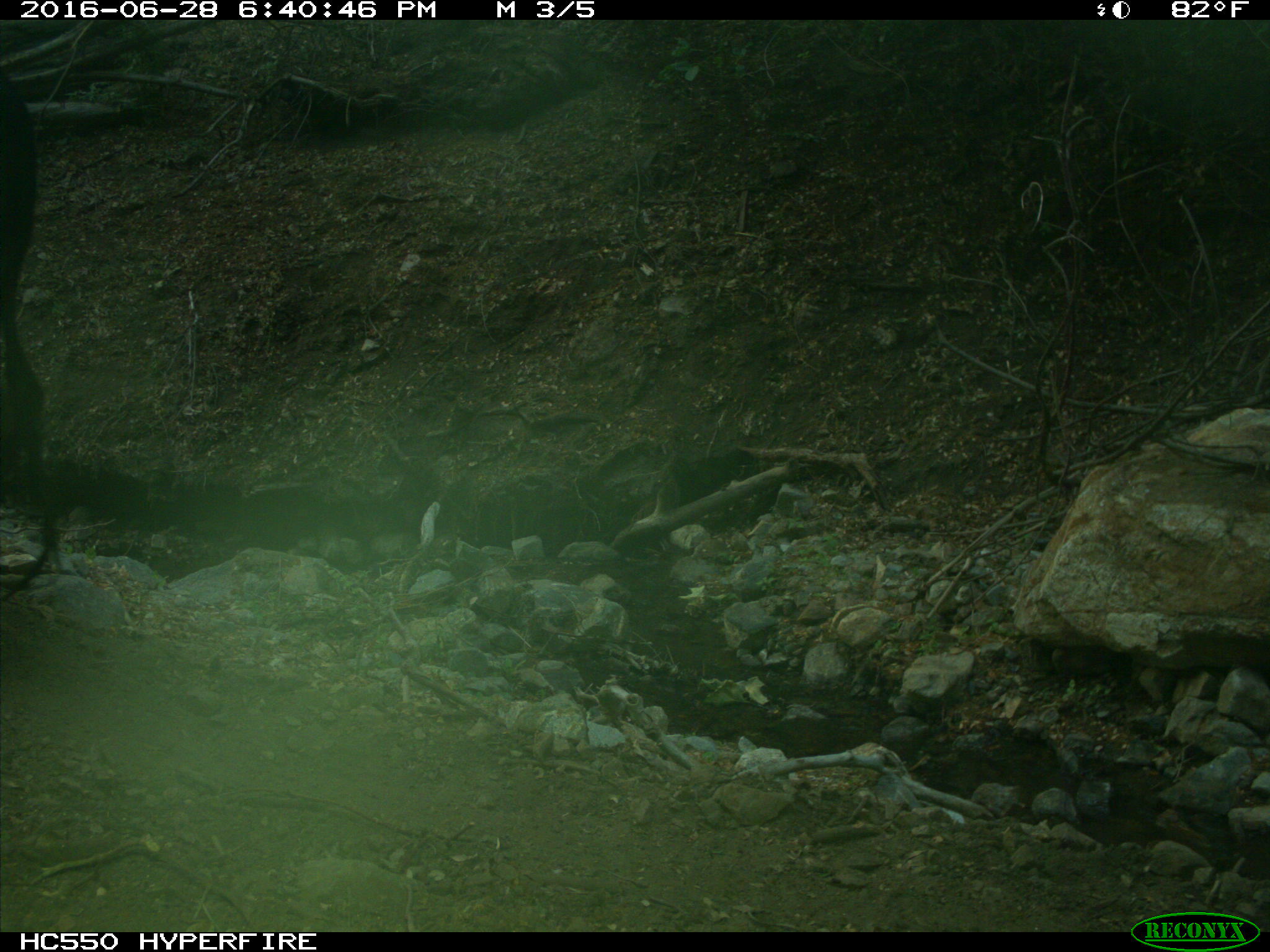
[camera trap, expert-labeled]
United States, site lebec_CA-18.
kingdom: Animalia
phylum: Chordata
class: Mammalia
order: Artiodactyla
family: Bovidae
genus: Bos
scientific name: Bos taurus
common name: domestic cow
Bos taurus (domestic cow).